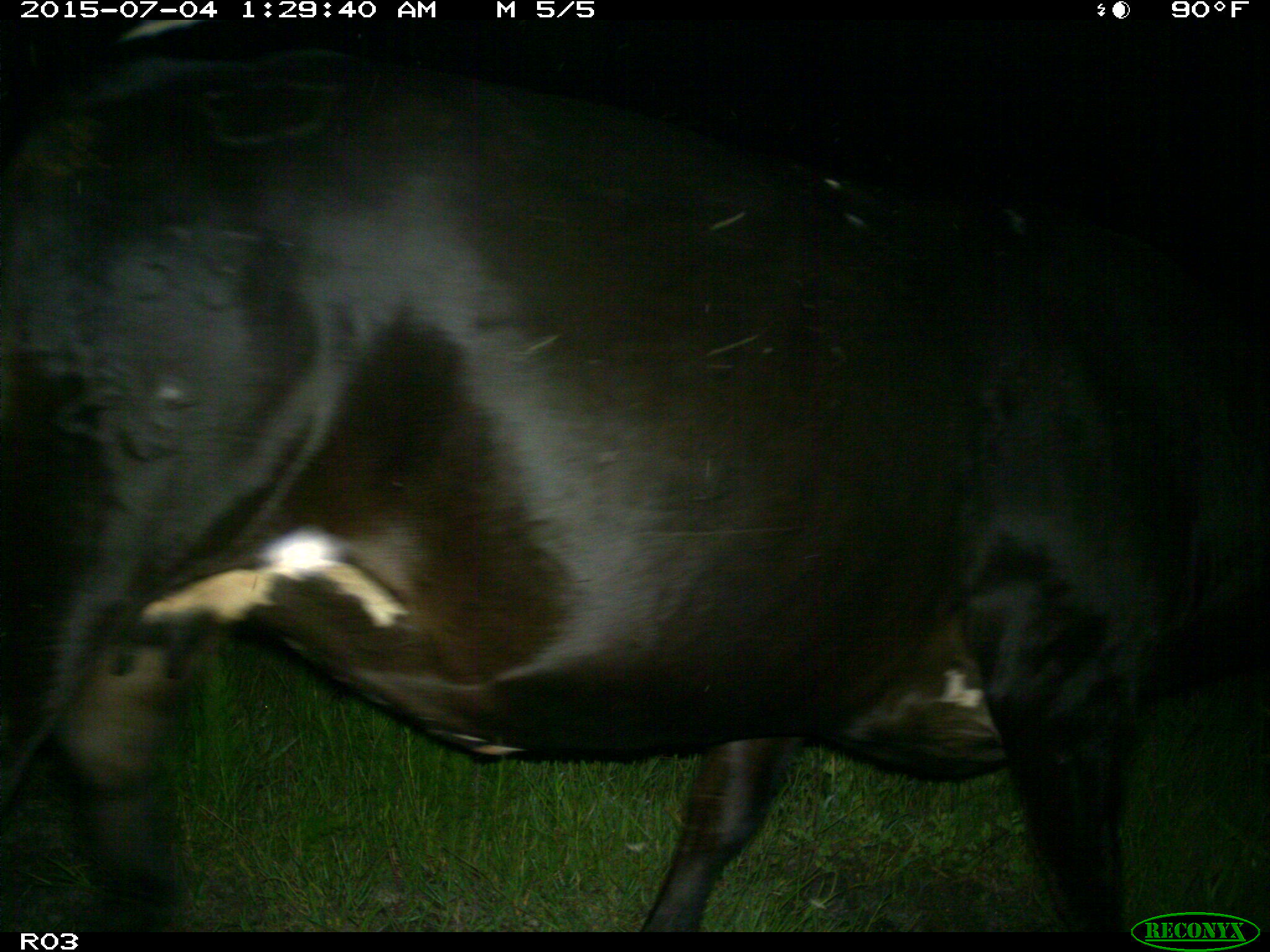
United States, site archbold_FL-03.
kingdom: Animalia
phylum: Chordata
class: Mammalia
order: Artiodactyla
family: Bovidae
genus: Bos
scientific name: Bos taurus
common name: domestic cow